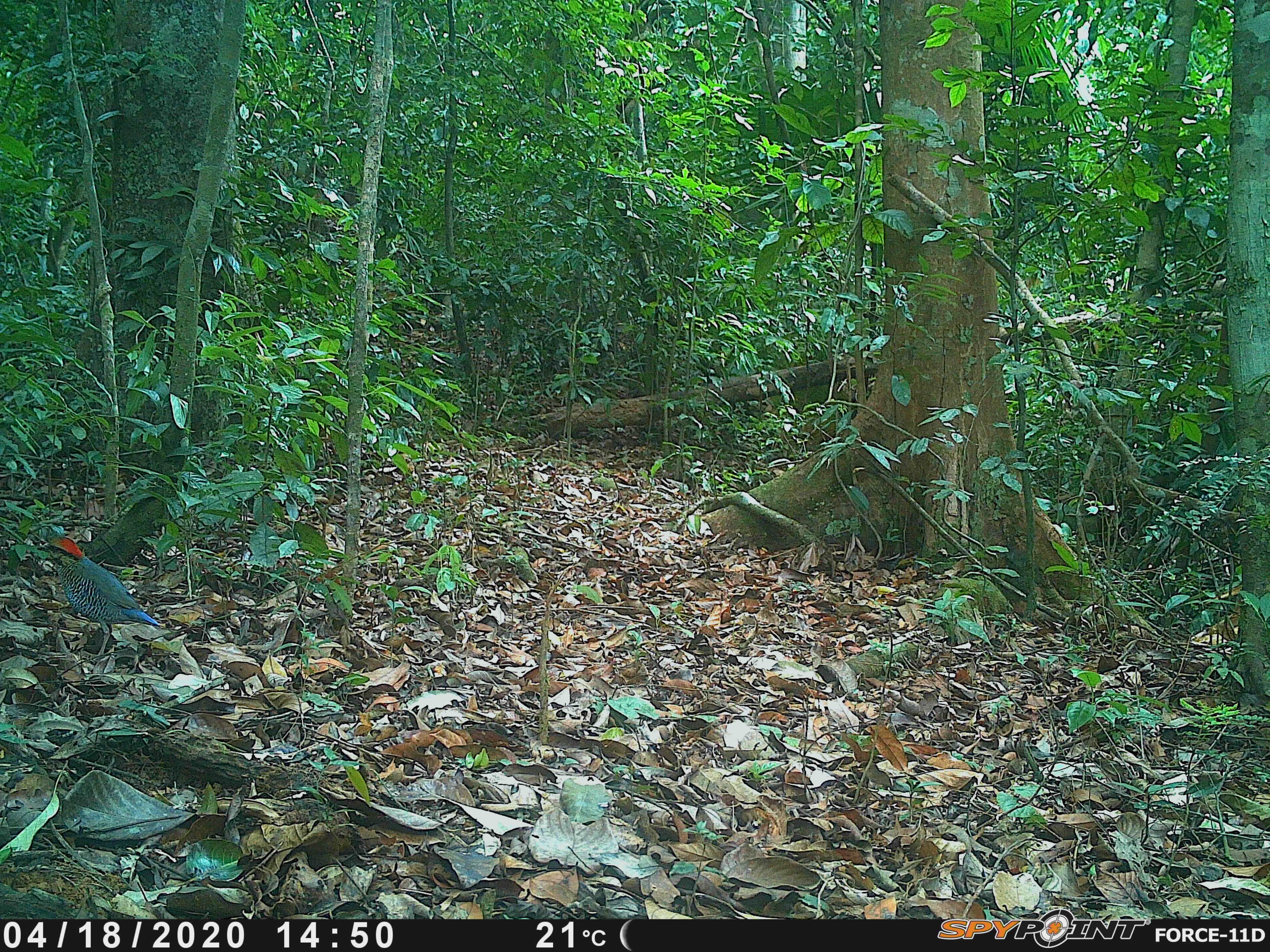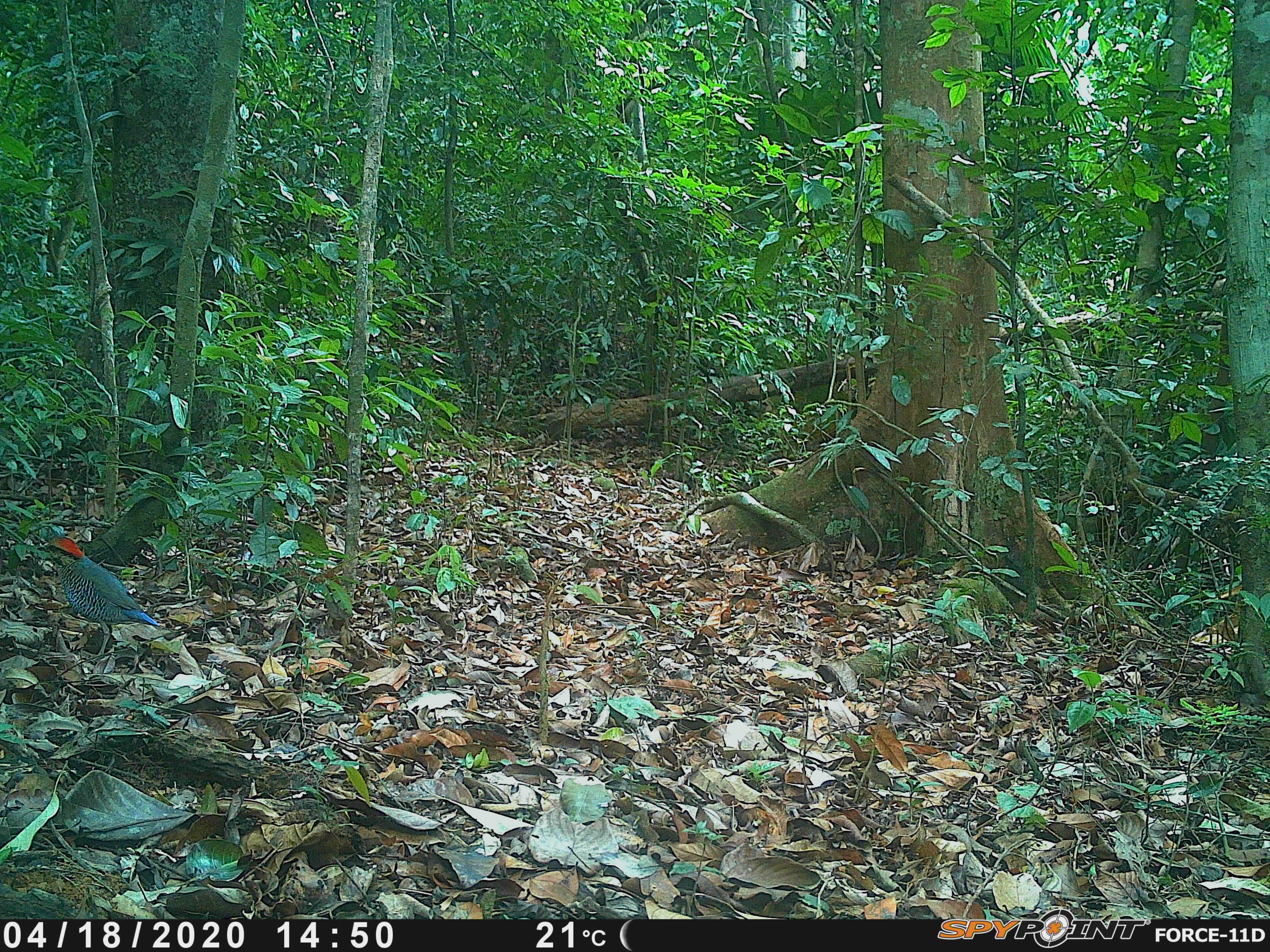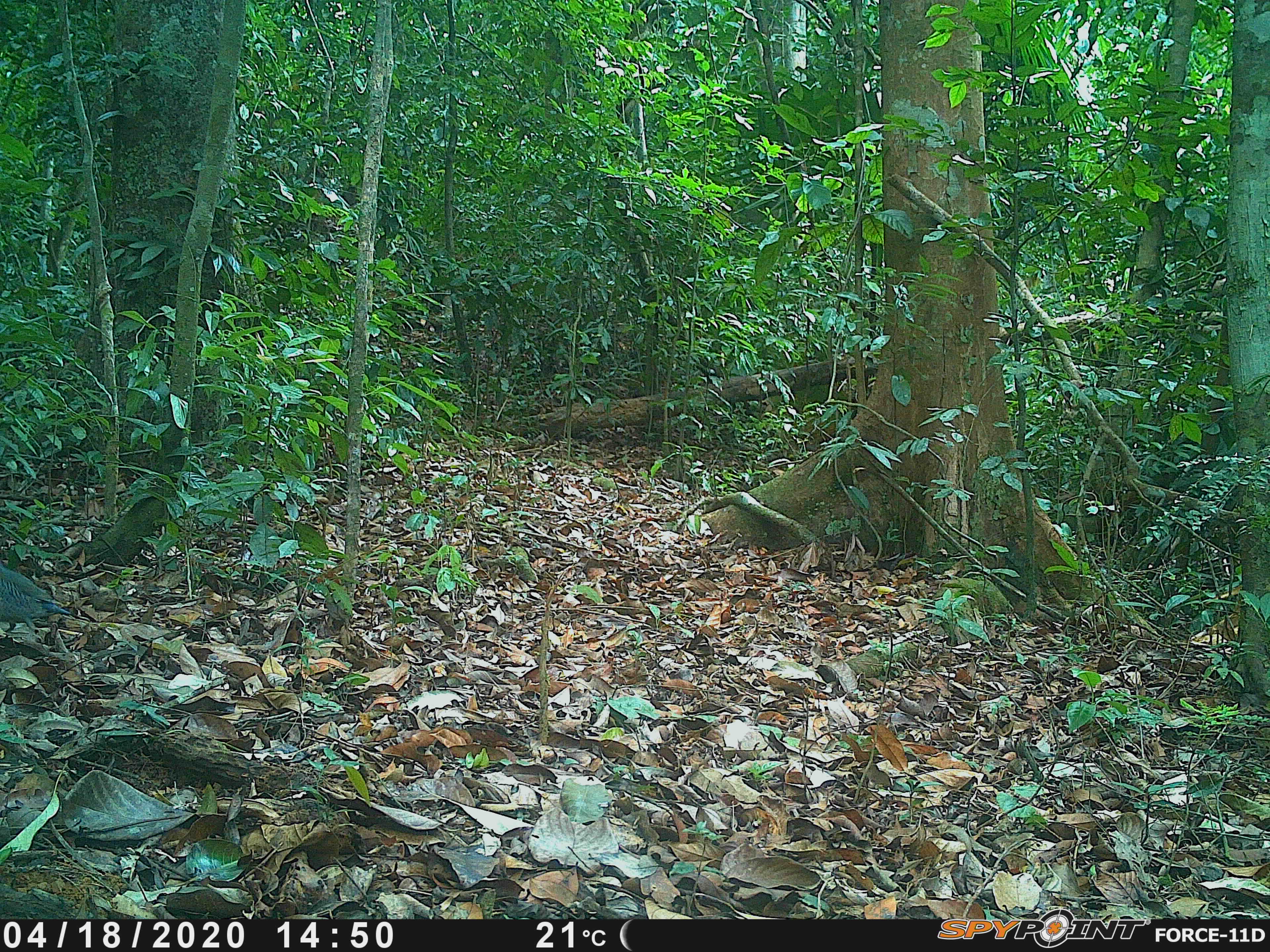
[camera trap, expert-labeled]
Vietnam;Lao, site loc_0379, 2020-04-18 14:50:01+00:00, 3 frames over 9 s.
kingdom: Animalia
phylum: Chordata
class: Aves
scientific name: Aves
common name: bird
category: unidentified bird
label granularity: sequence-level